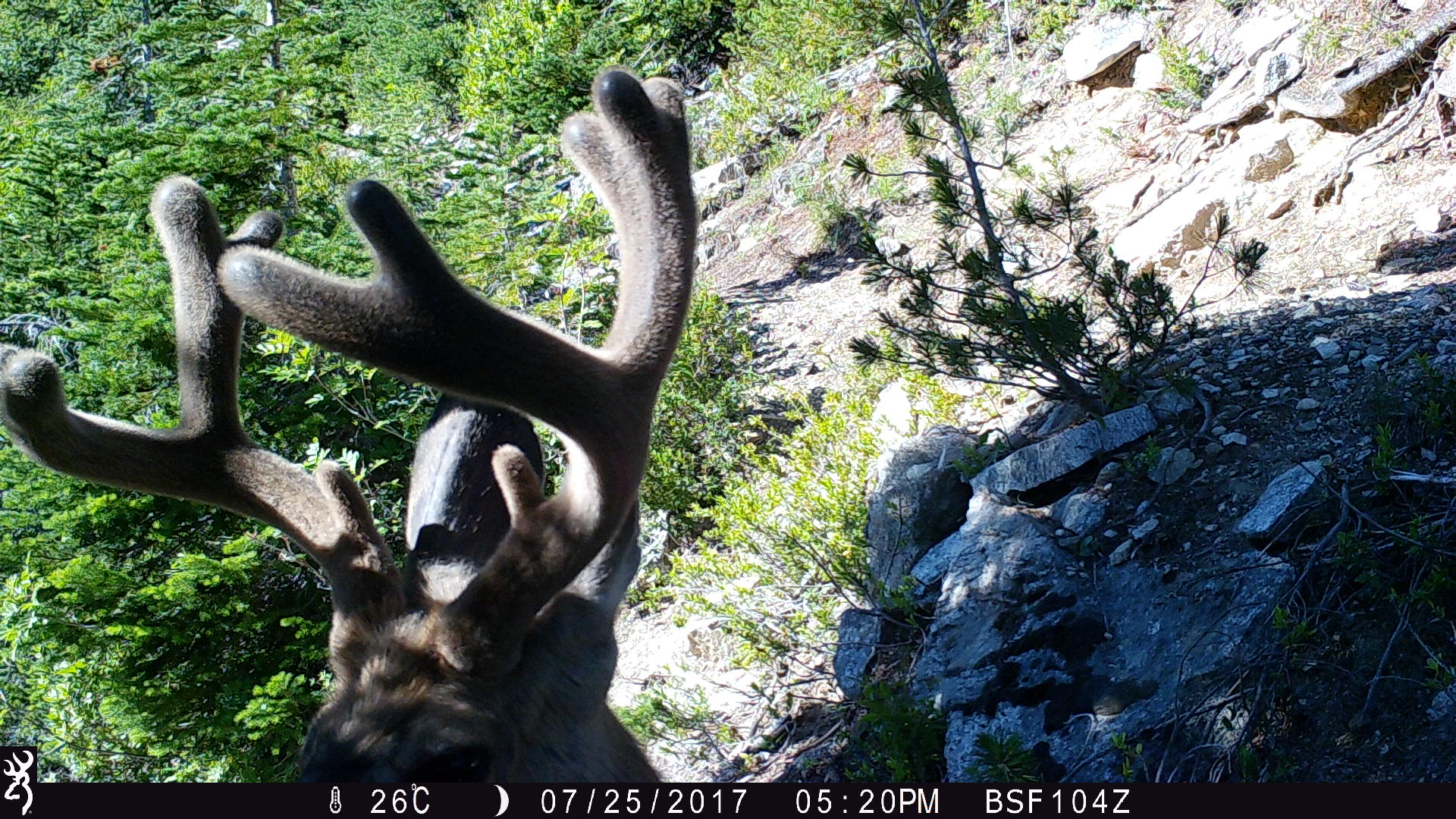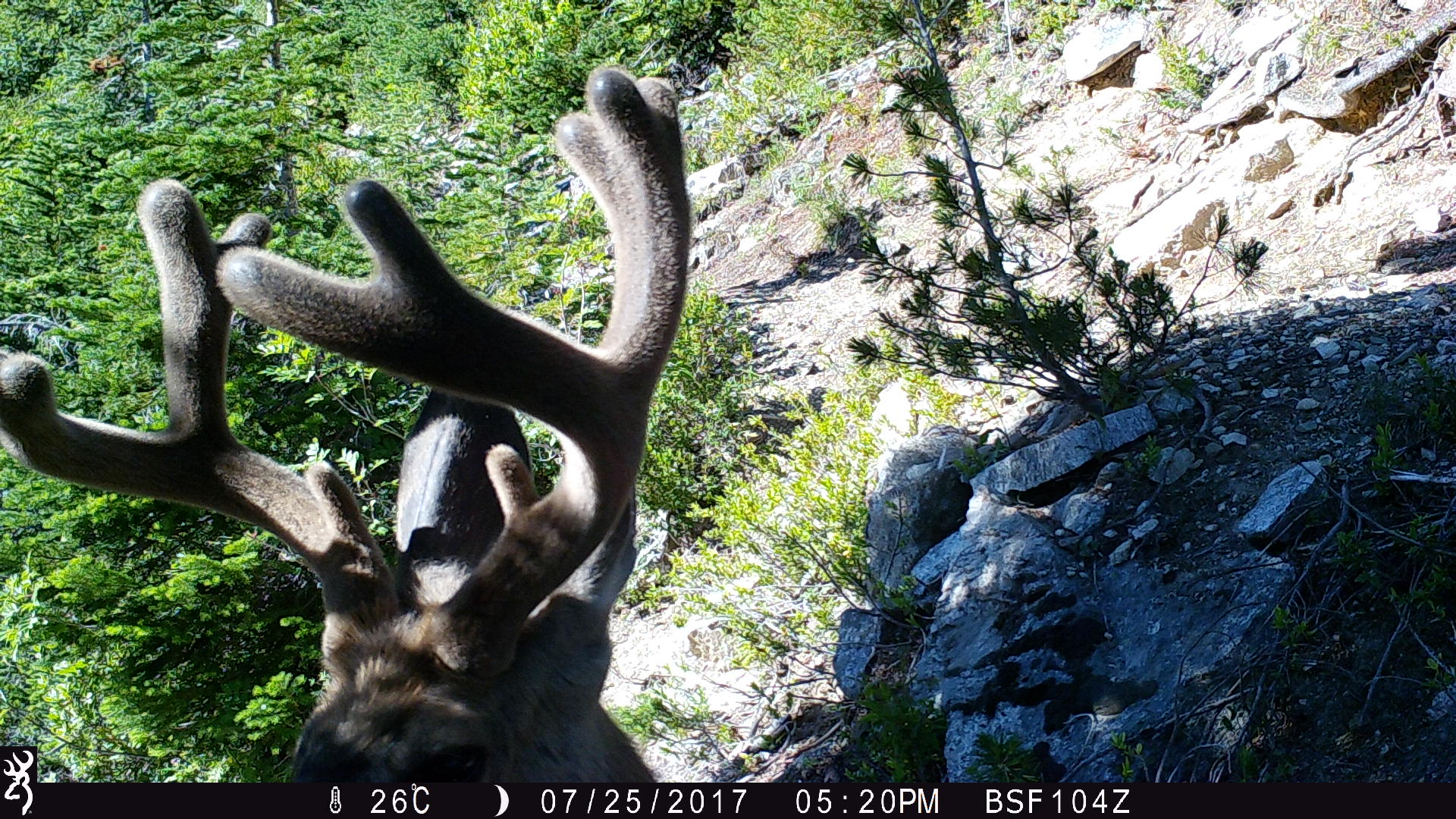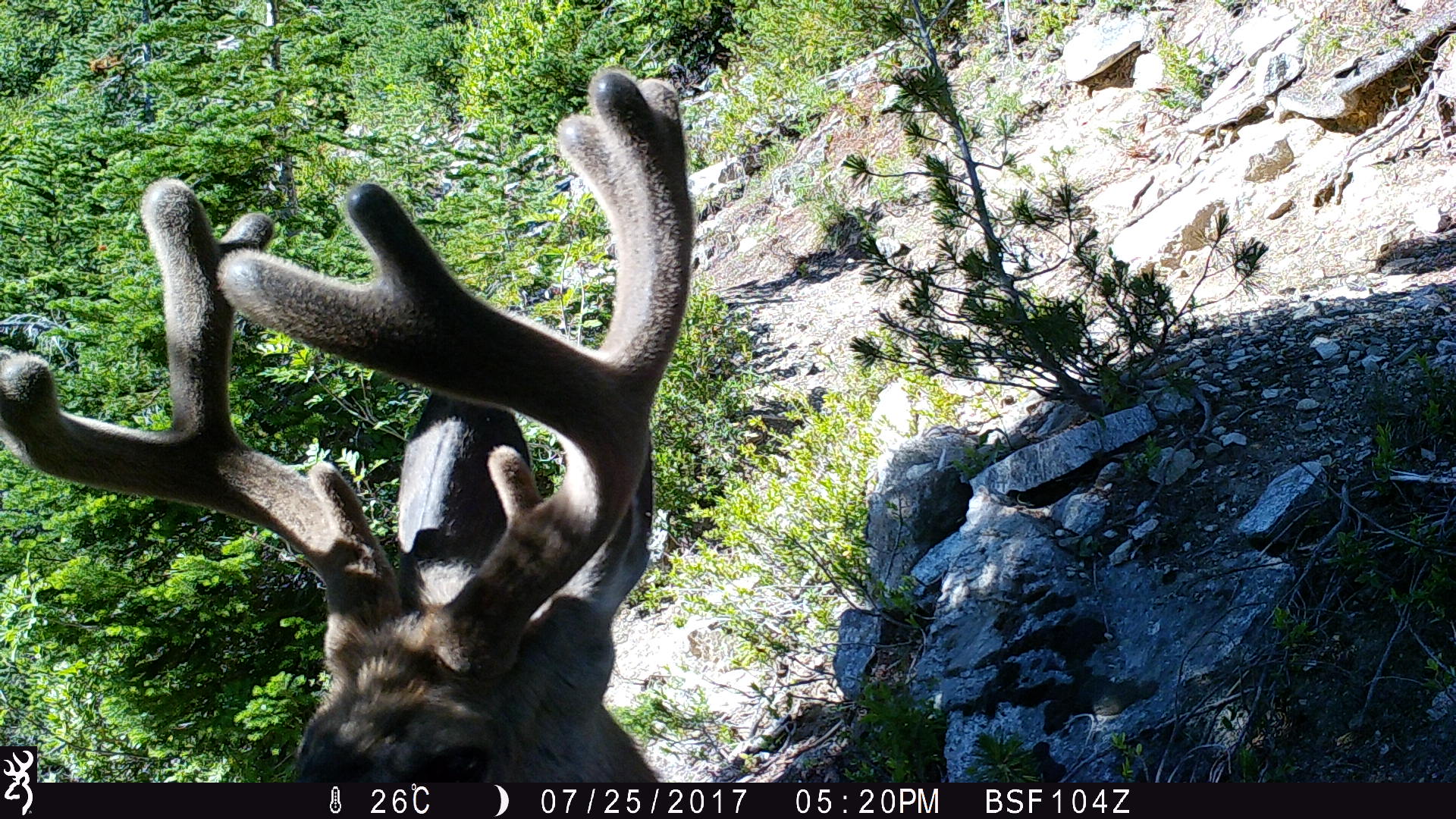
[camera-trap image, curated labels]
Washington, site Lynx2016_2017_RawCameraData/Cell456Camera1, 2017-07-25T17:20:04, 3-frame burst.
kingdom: Animalia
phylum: Chordata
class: Mammalia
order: Artiodactyla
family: Cervidae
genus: Odocoileus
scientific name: Odocoileus hemionus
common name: mule deer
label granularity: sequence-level